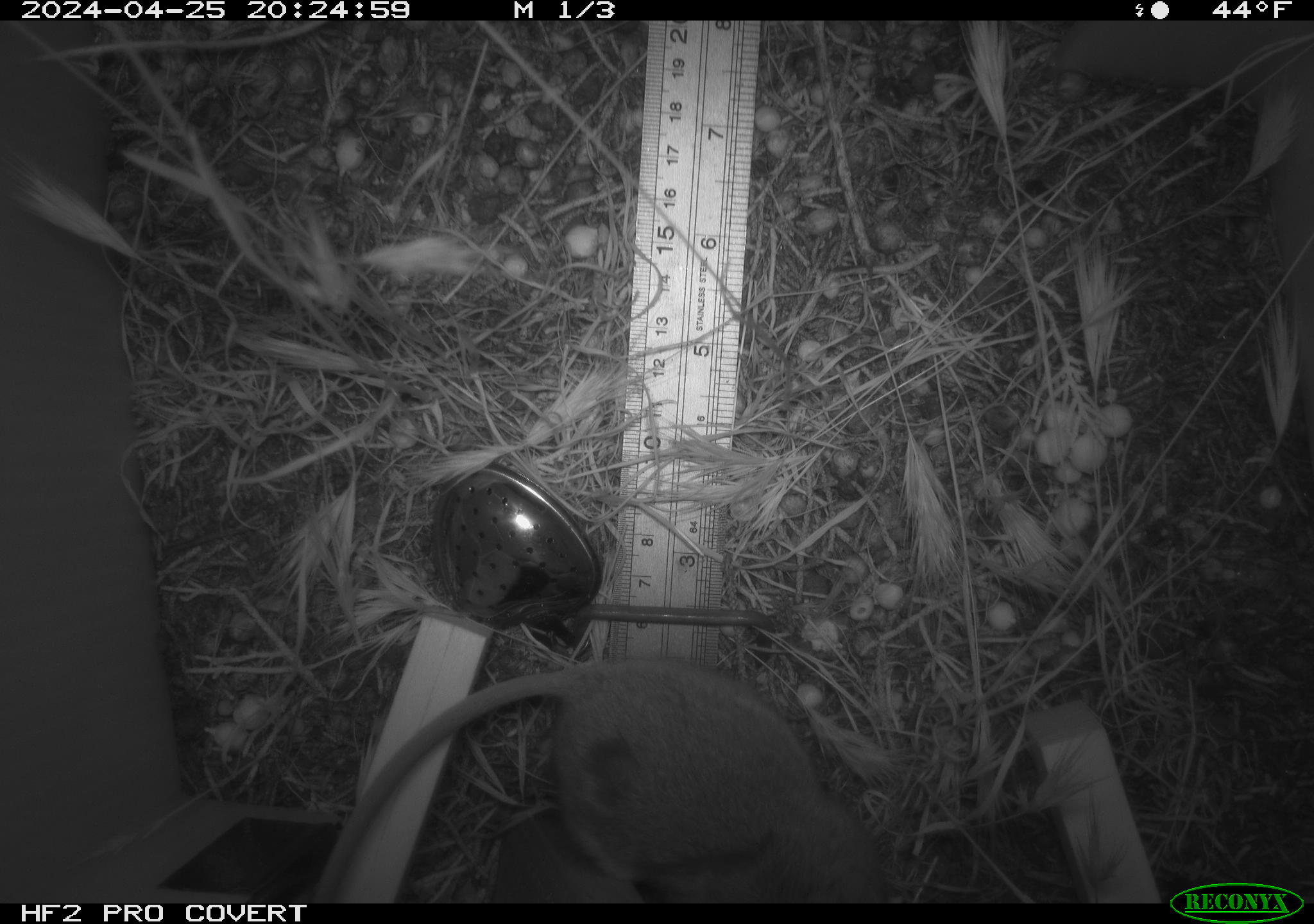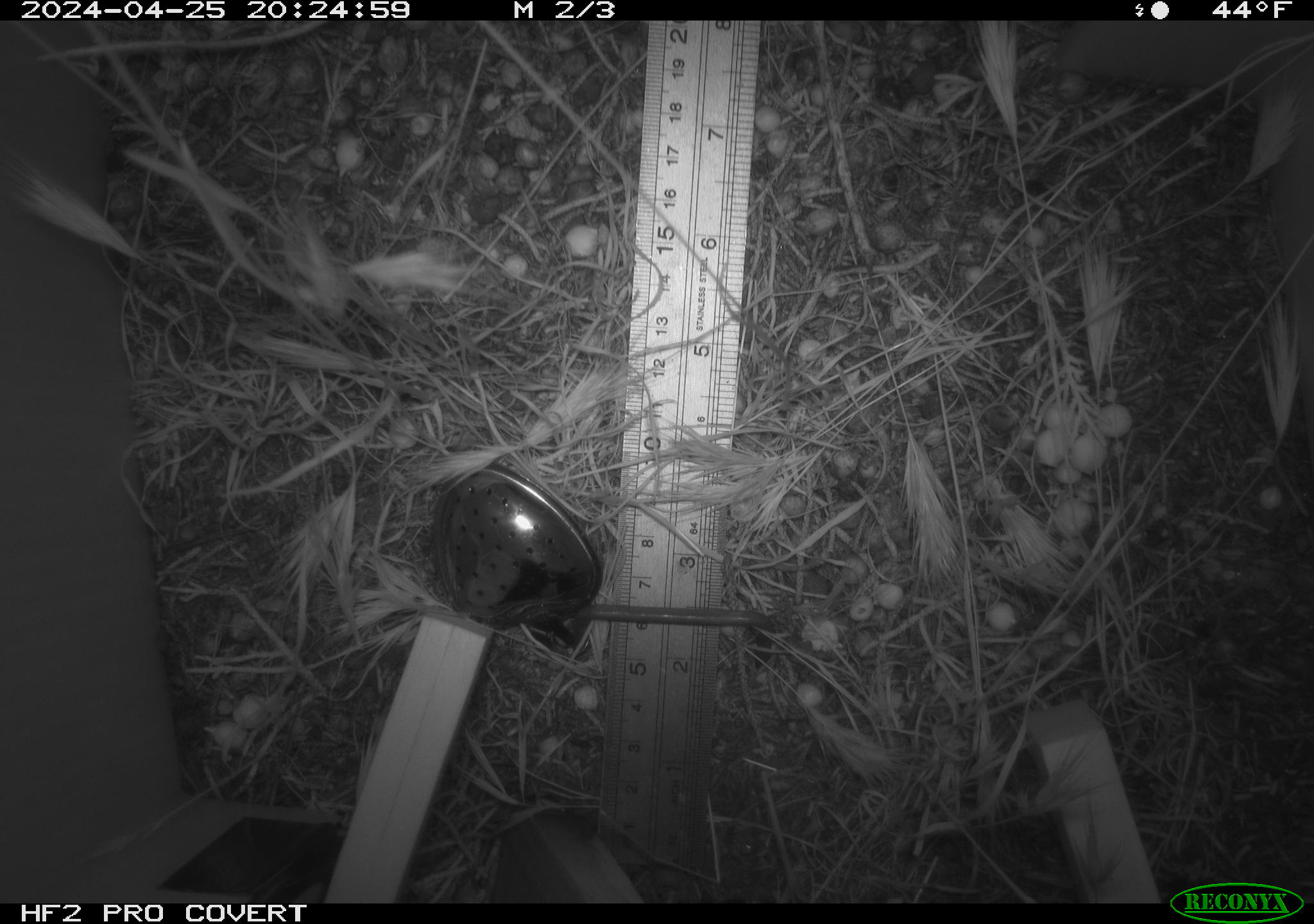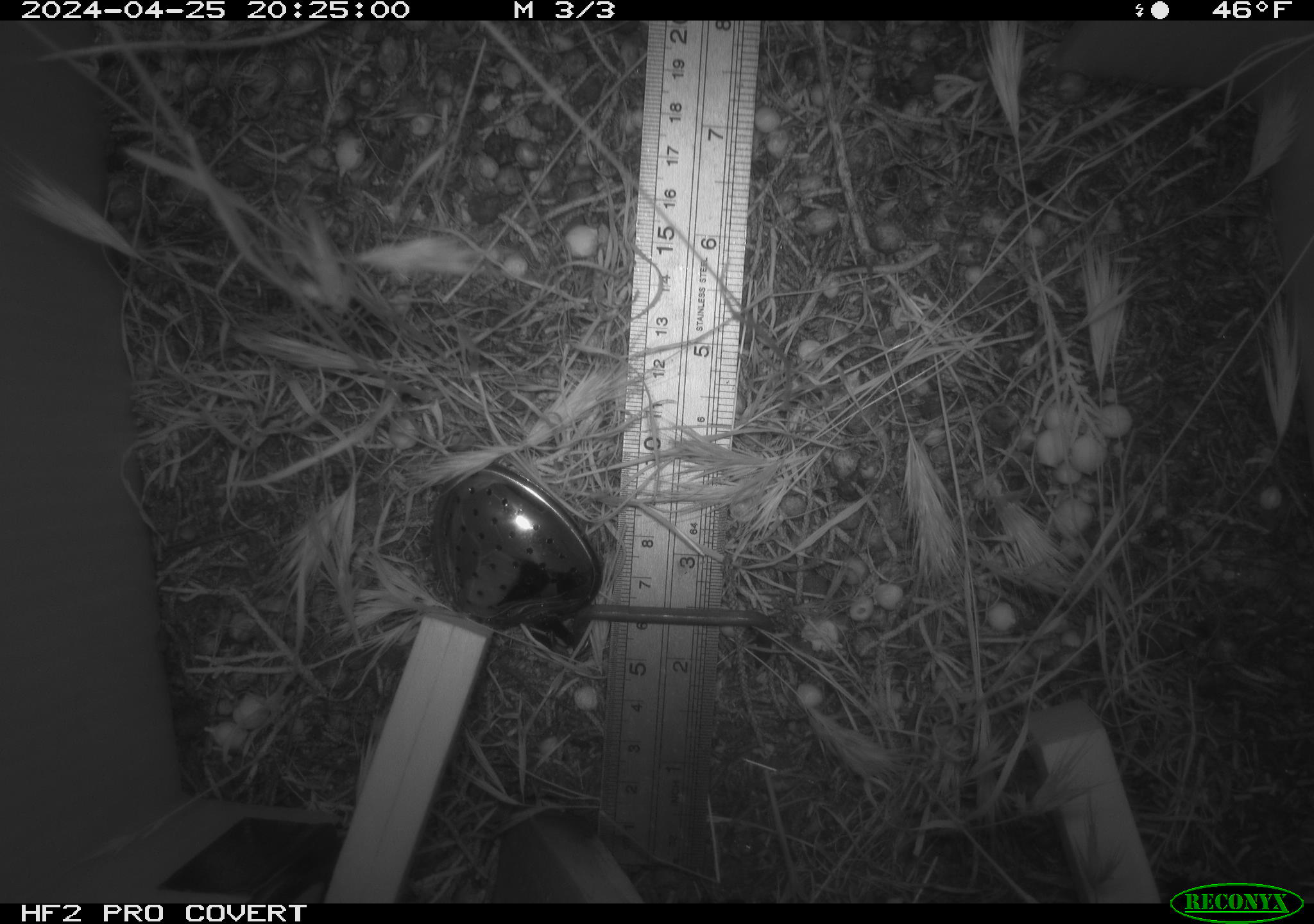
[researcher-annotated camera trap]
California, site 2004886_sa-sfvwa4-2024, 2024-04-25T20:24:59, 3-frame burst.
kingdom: Animalia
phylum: Chordata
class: Mammalia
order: Rodentia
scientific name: Rodentia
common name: mouse species